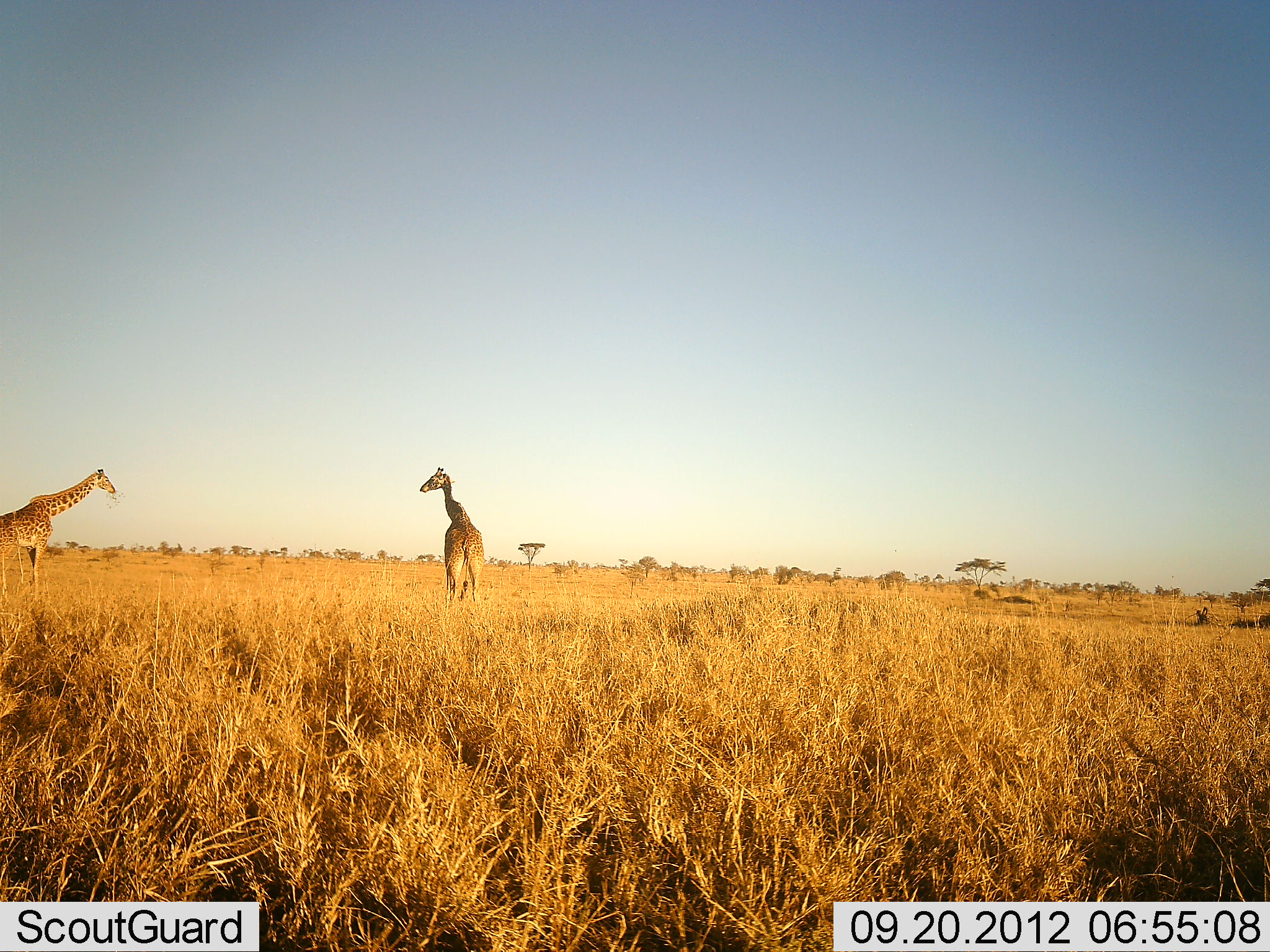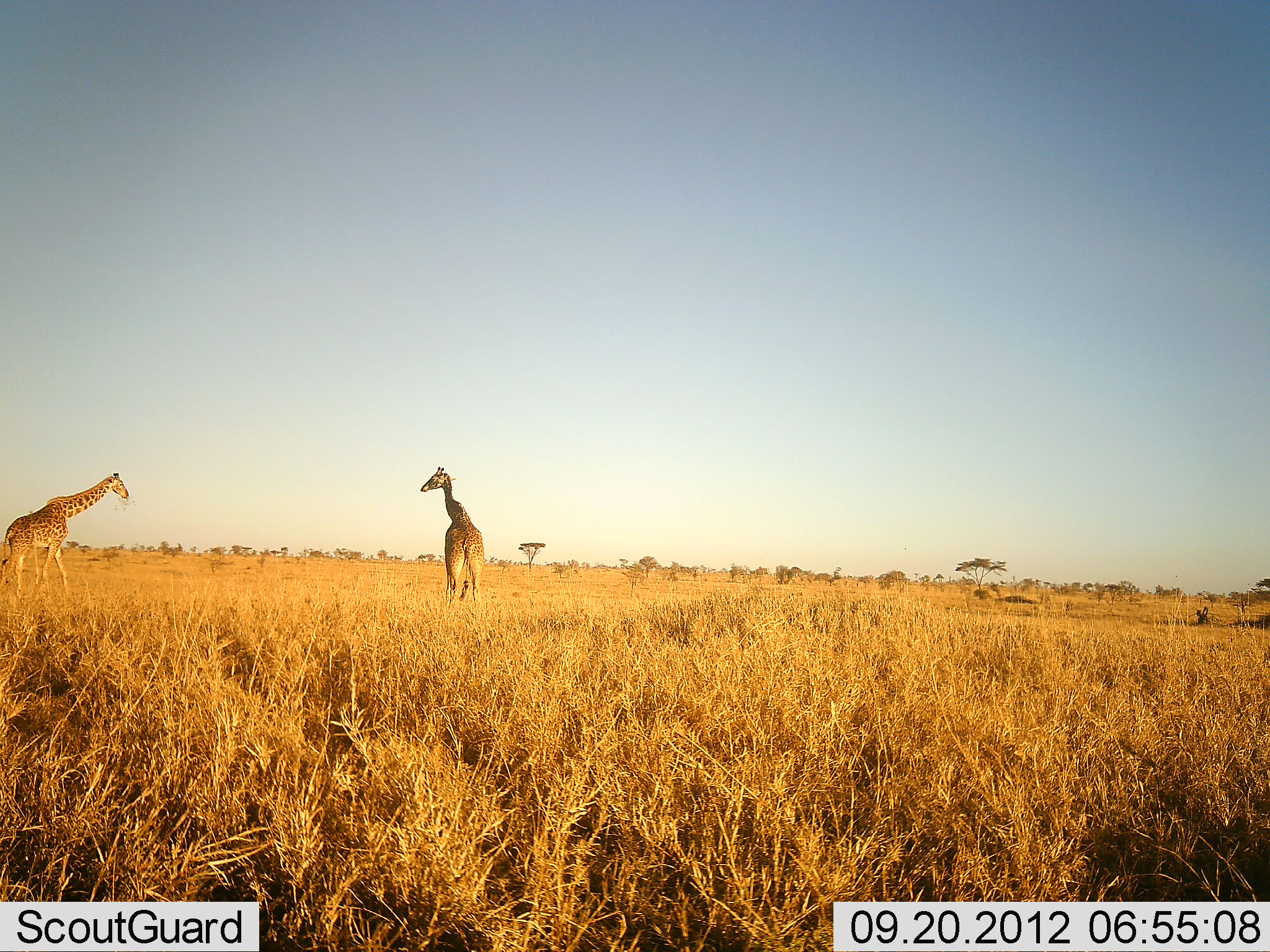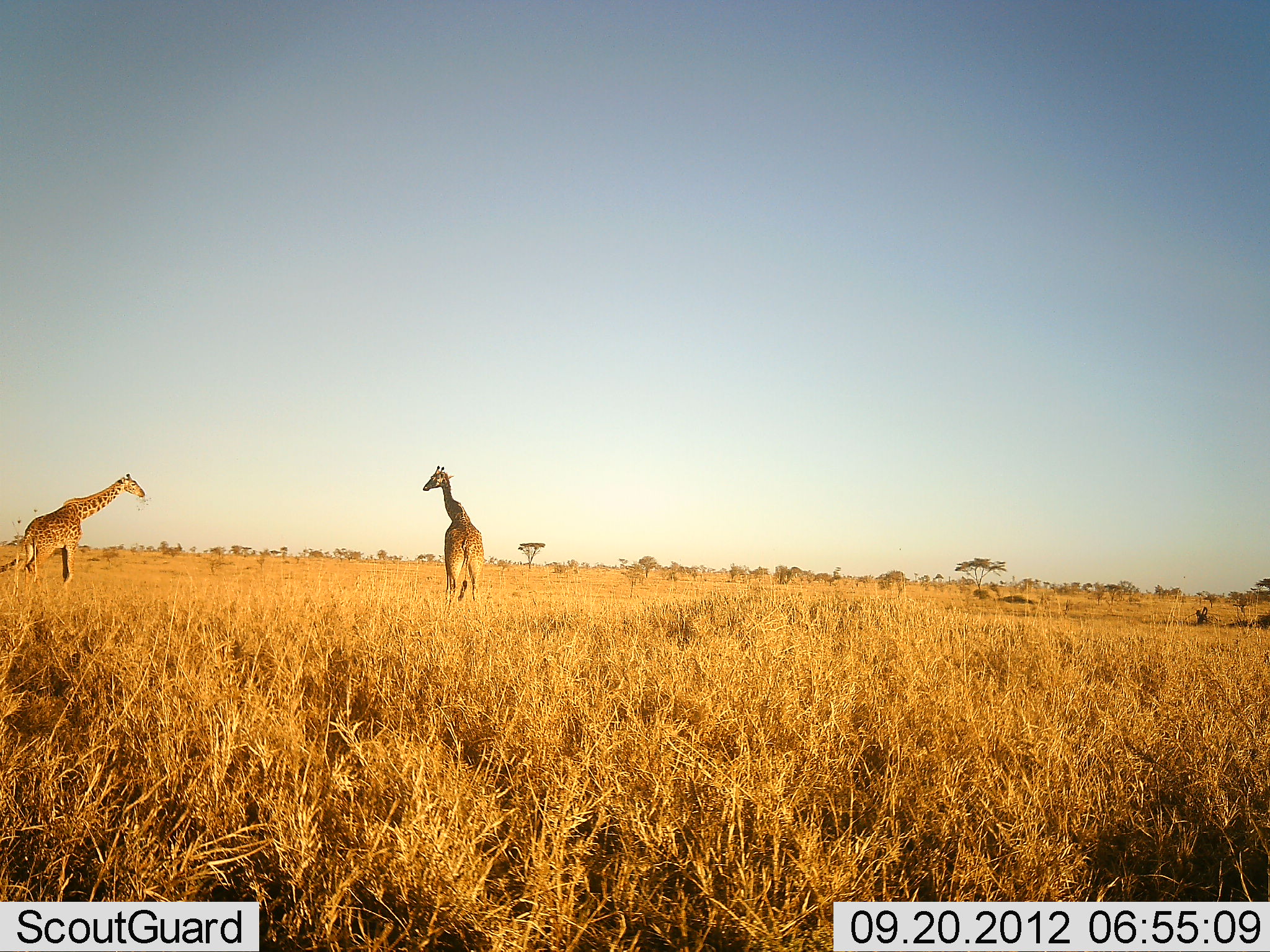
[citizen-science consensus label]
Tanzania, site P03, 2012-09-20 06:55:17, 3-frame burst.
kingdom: Animalia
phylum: Chordata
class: Mammalia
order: Artiodactyla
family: Giraffidae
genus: Giraffa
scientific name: Giraffa camelopardalis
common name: giraffe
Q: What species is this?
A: Giraffe (Giraffa camelopardalis).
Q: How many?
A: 2.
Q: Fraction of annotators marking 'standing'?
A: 90%.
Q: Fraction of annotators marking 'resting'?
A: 0%.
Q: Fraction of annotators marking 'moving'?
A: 90%.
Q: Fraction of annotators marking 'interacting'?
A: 0%.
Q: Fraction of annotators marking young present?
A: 0%.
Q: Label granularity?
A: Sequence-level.